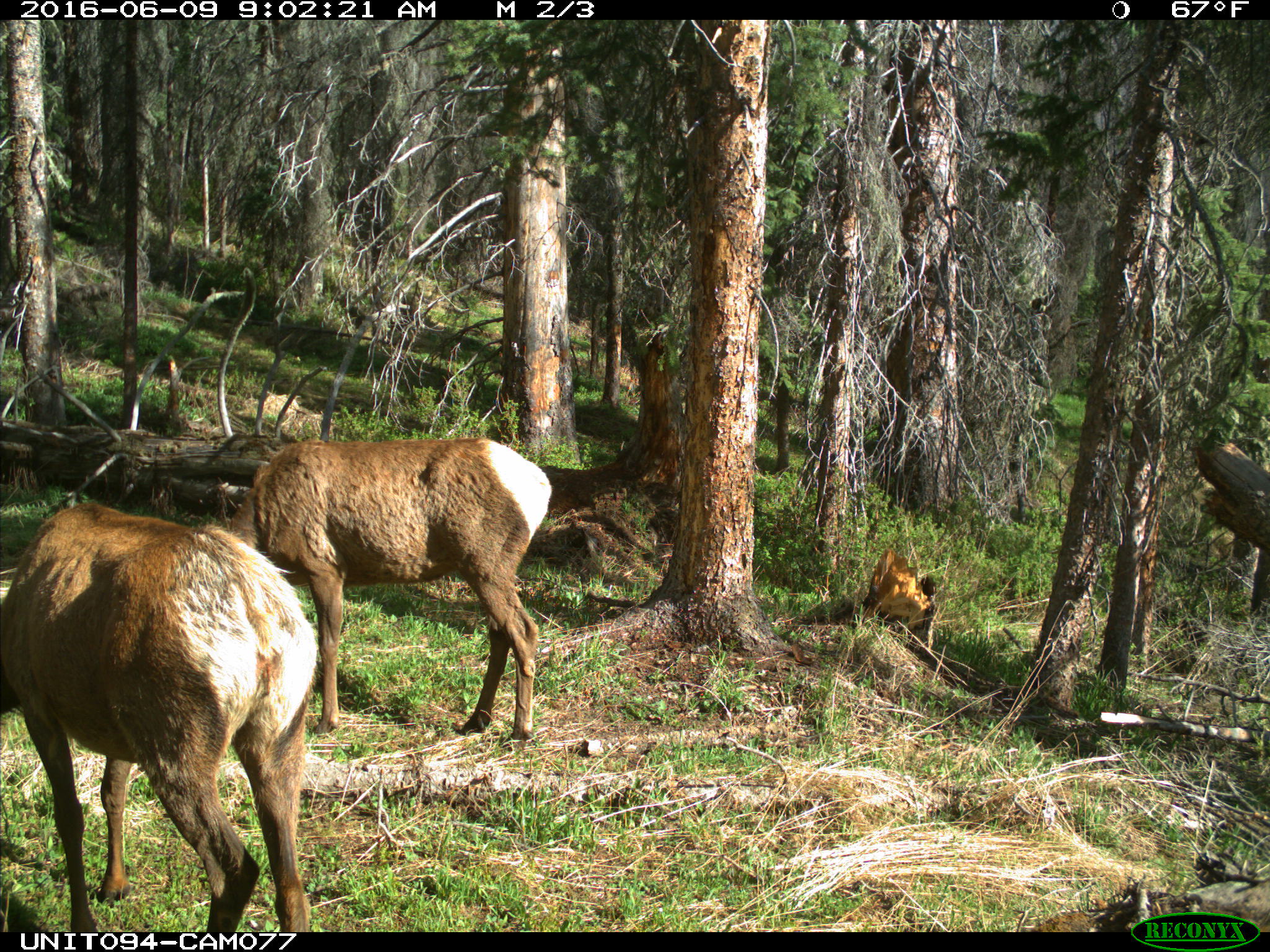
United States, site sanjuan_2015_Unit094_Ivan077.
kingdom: Animalia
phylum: Chordata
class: Mammalia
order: Artiodactyla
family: Cervidae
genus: Cervus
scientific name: Cervus elaphus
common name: red deer